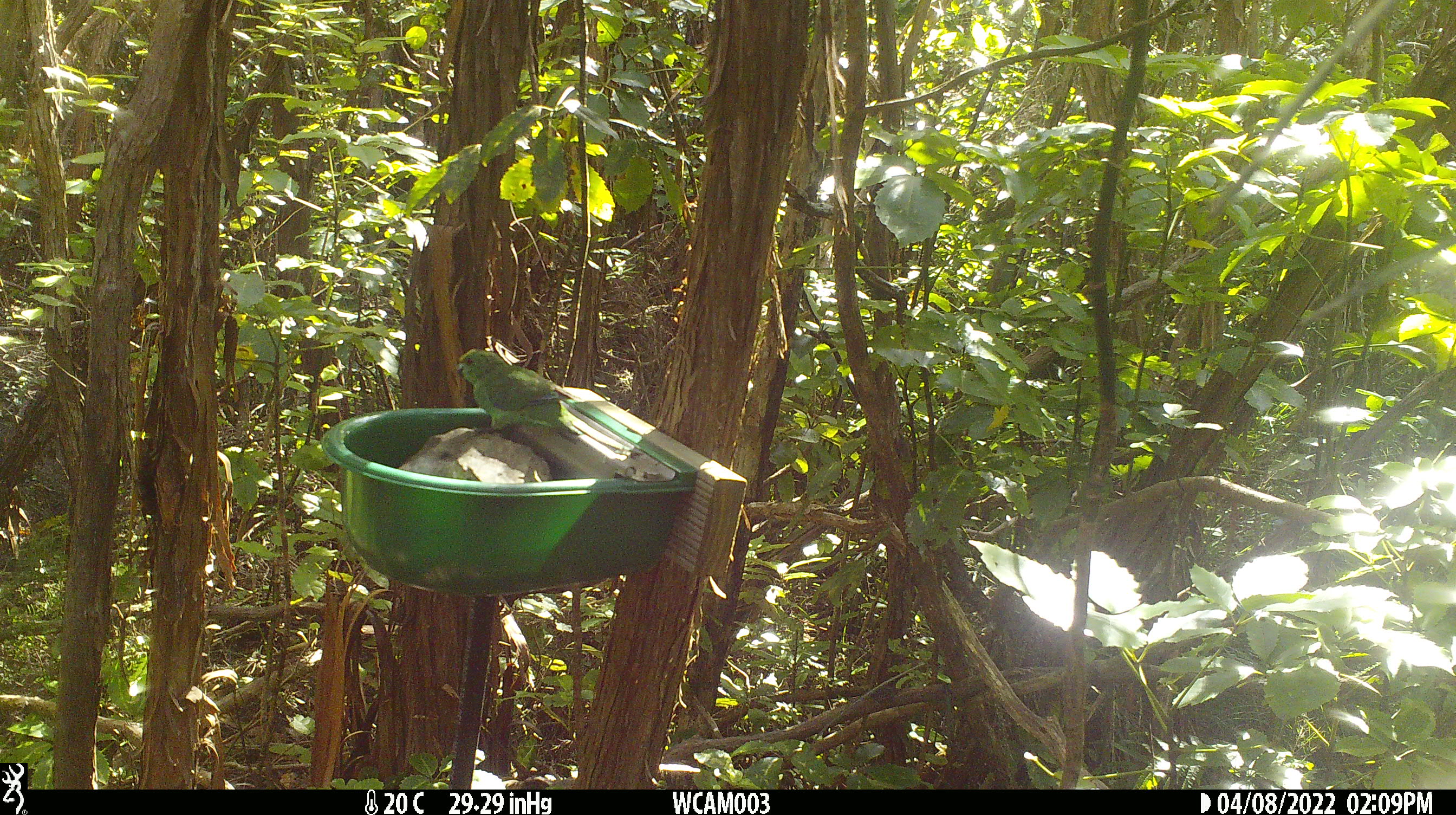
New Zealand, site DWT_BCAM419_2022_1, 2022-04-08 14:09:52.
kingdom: Animalia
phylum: Chordata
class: Aves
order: Psittaciformes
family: Psittaculidae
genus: Cyanoramphus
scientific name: Cyanoramphus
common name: parakeet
Parakeet (Cyanoramphus).